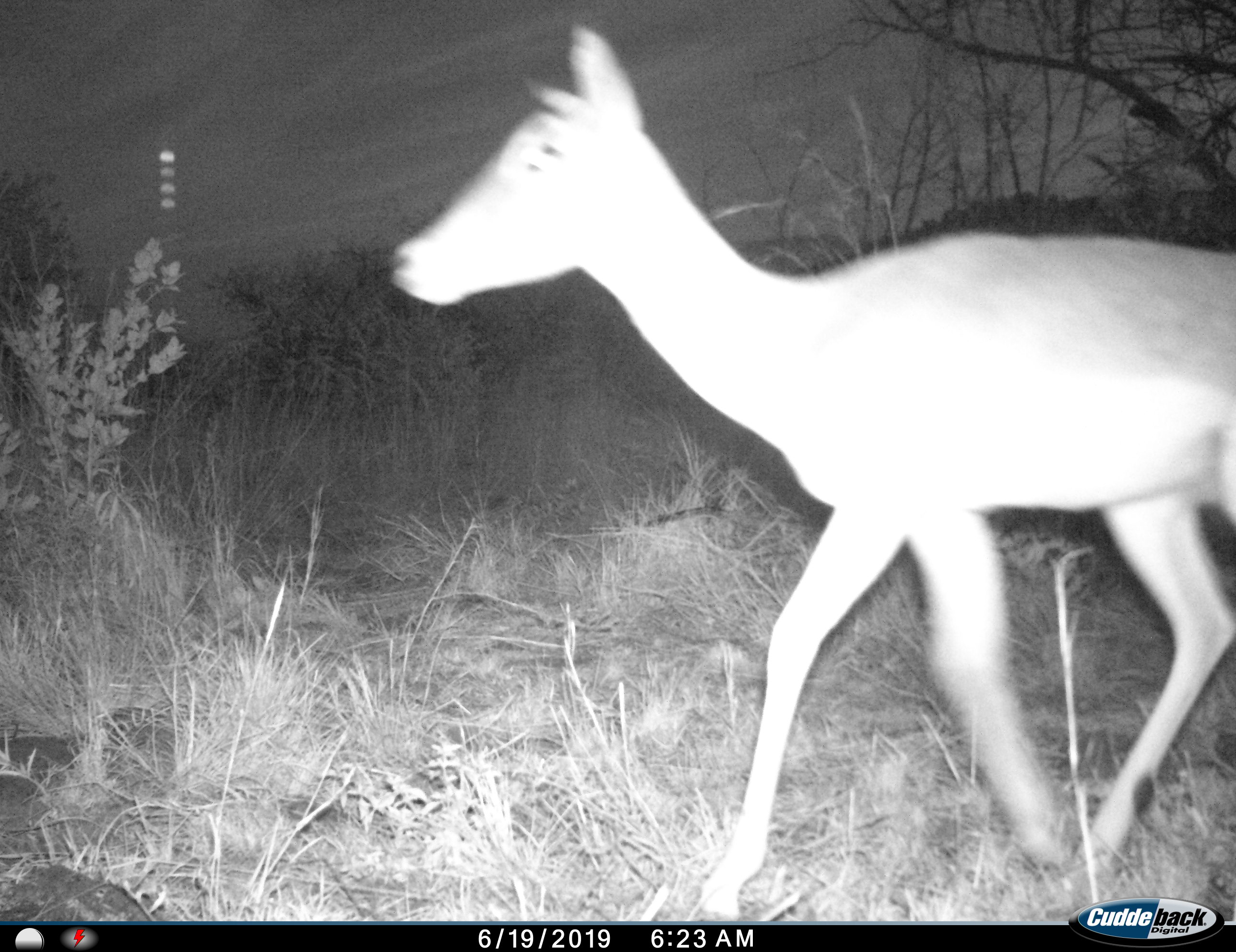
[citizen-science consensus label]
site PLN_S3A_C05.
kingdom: Animalia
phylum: Chordata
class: Mammalia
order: Artiodactyla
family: Bovidae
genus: Aepyceros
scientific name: Aepyceros melampus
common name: impala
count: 1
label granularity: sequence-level